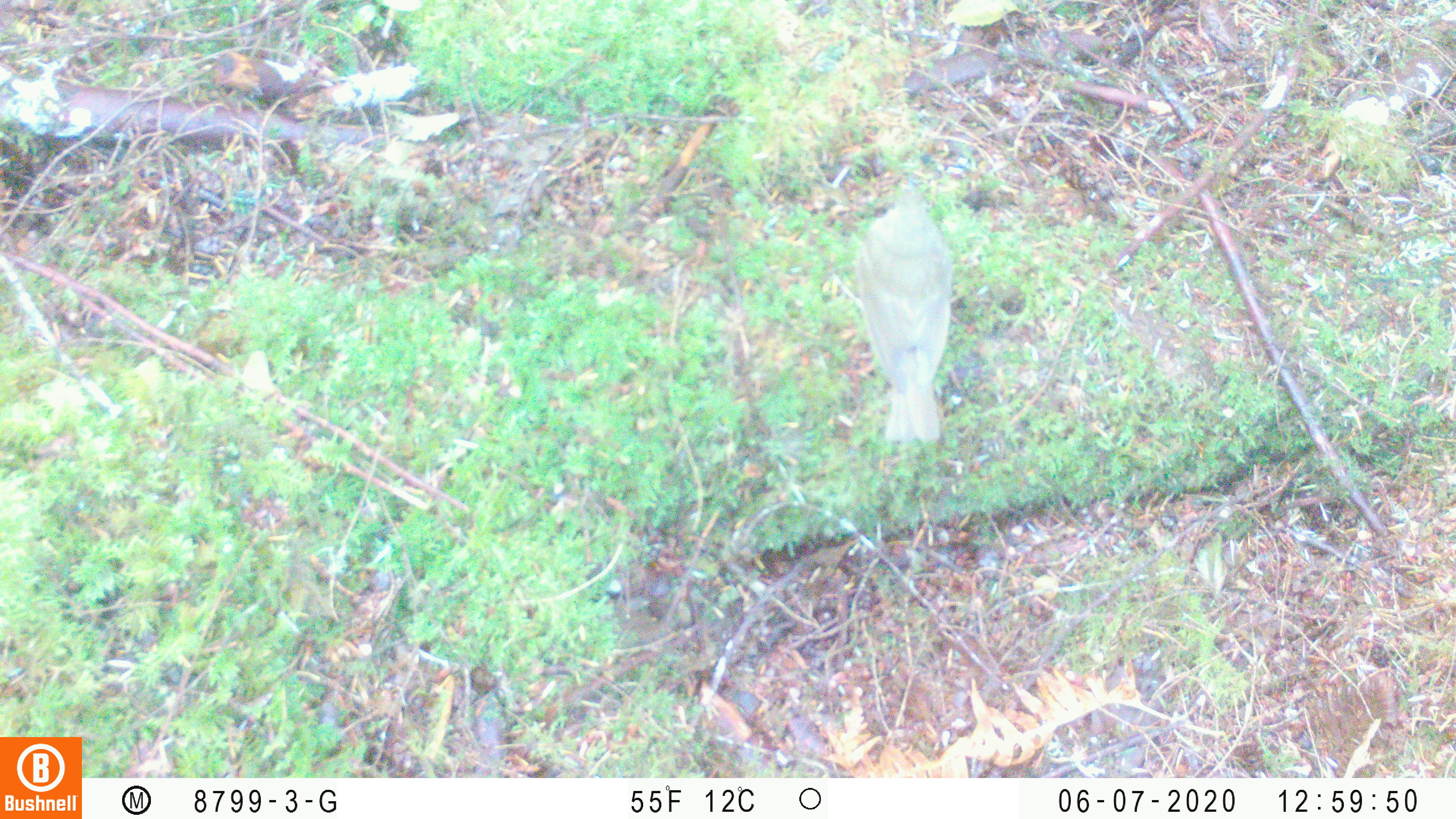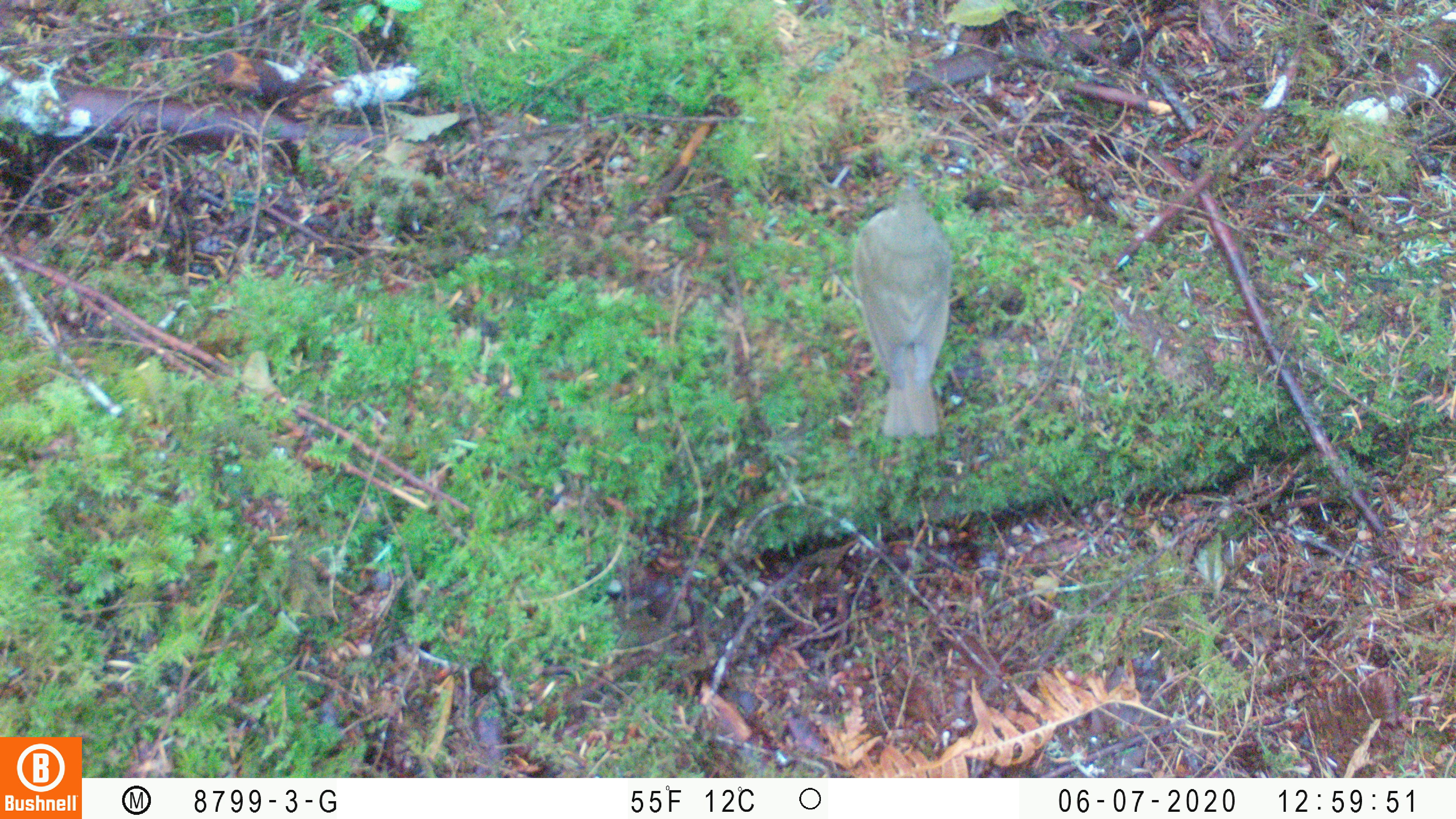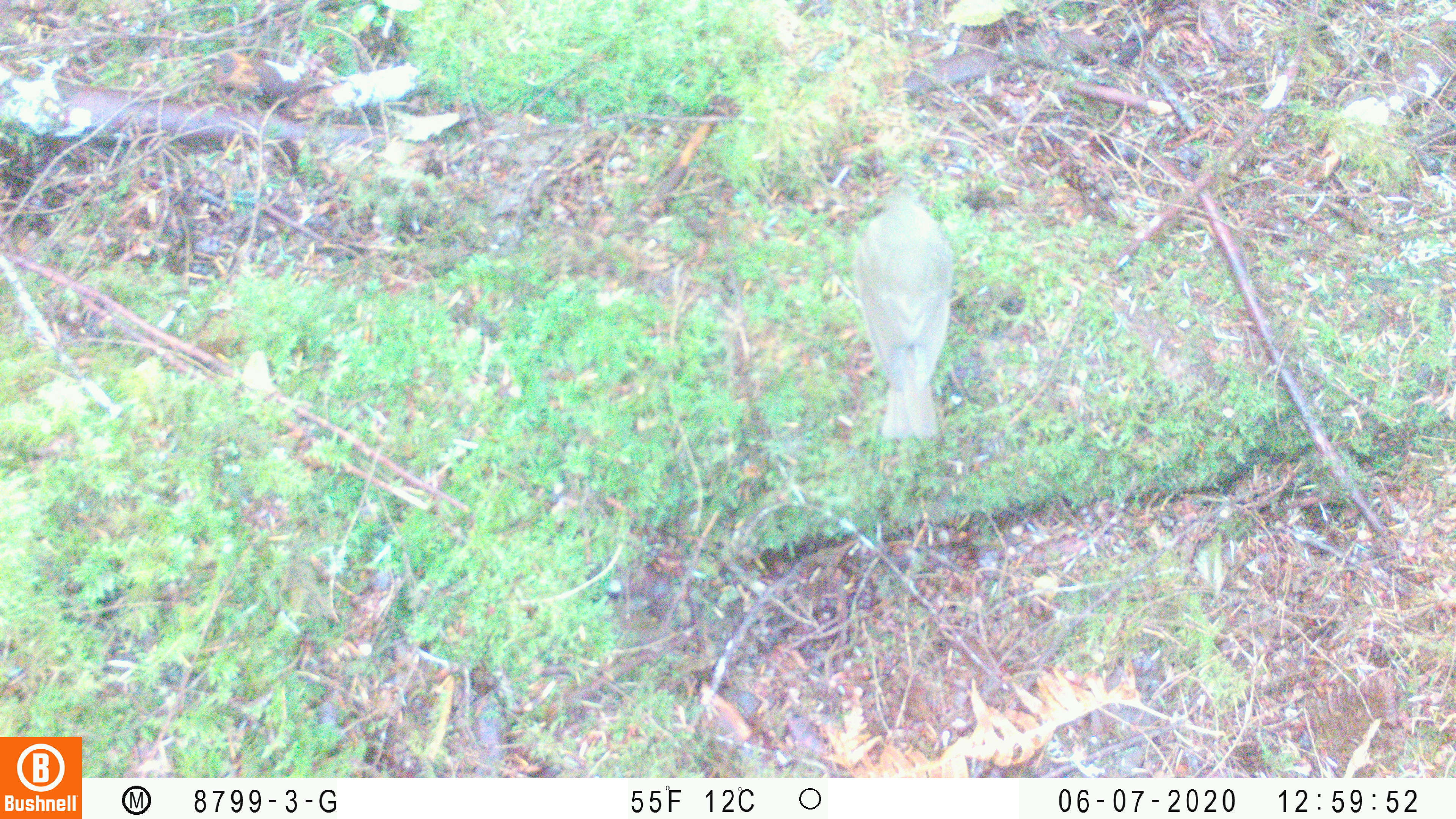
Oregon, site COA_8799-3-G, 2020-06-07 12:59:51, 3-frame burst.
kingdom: Animalia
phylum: Chordata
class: Aves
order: Passeriformes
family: Turdidae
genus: Catharus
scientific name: Catharus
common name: brown thrushes and nightingale-thrushes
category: catharus species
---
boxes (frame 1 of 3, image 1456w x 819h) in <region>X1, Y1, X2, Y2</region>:
catharus species: <region>843, 184, 968, 451</region>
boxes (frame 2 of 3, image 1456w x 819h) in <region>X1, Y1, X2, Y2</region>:
catharus species: <region>847, 165, 953, 445</region>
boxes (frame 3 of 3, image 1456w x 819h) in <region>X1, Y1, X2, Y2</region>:
catharus species: <region>853, 177, 955, 441</region>